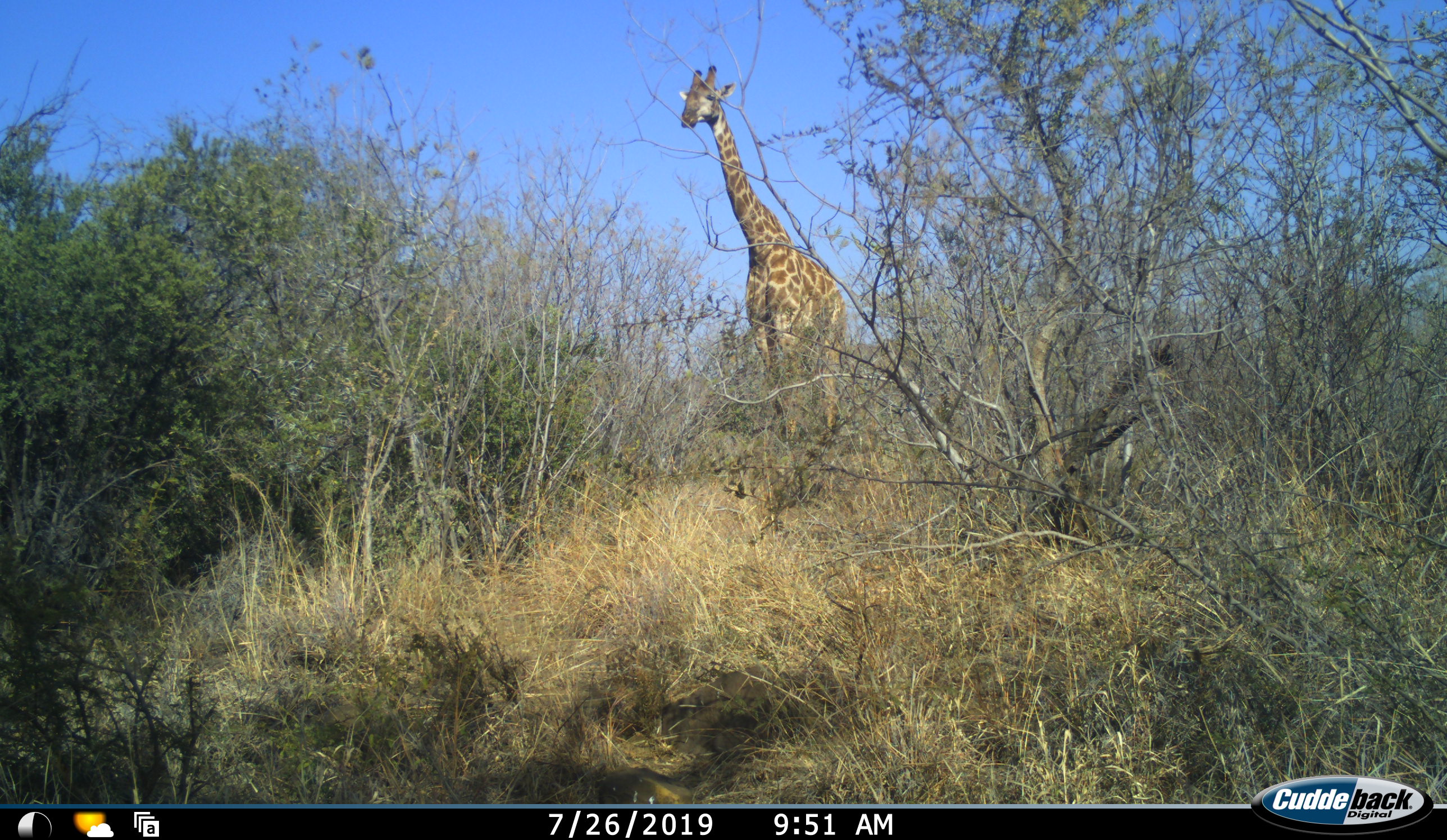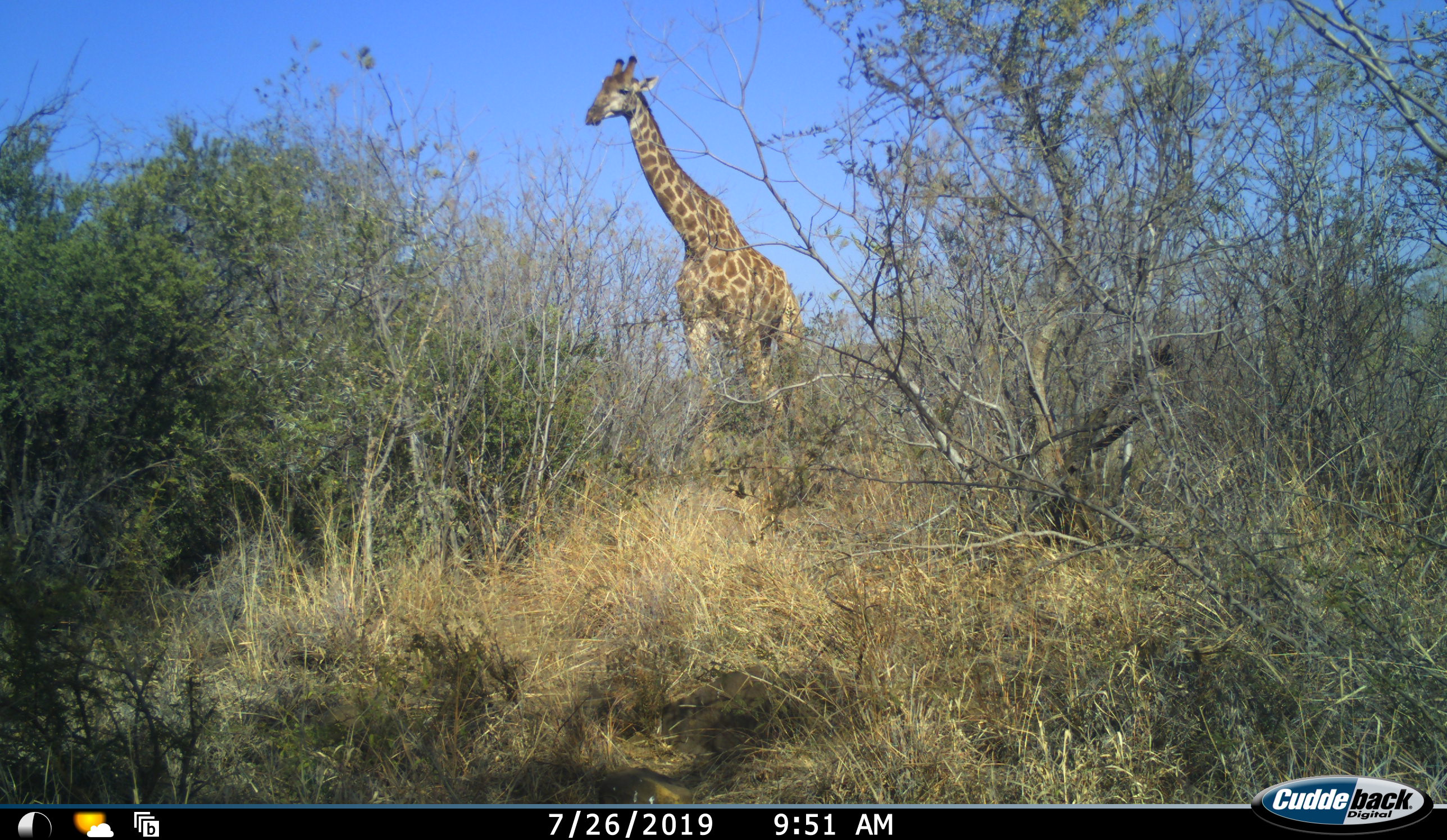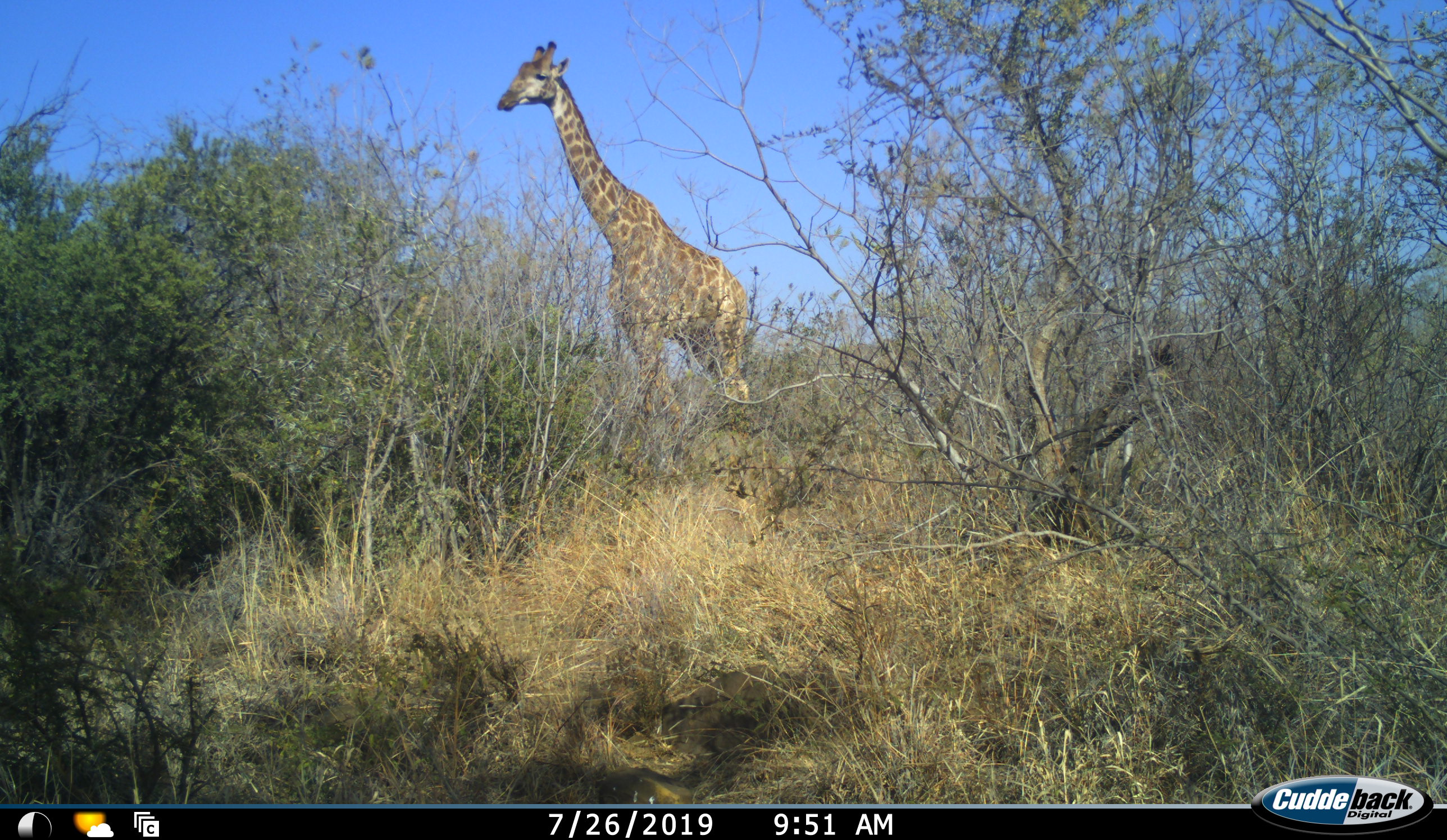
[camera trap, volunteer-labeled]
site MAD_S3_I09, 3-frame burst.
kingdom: Animalia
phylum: Chordata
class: Mammalia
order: Artiodactyla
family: Giraffidae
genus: Giraffa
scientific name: Giraffa camelopardalis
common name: giraffe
Giraffe (Giraffa camelopardalis), count 1. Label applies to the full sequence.